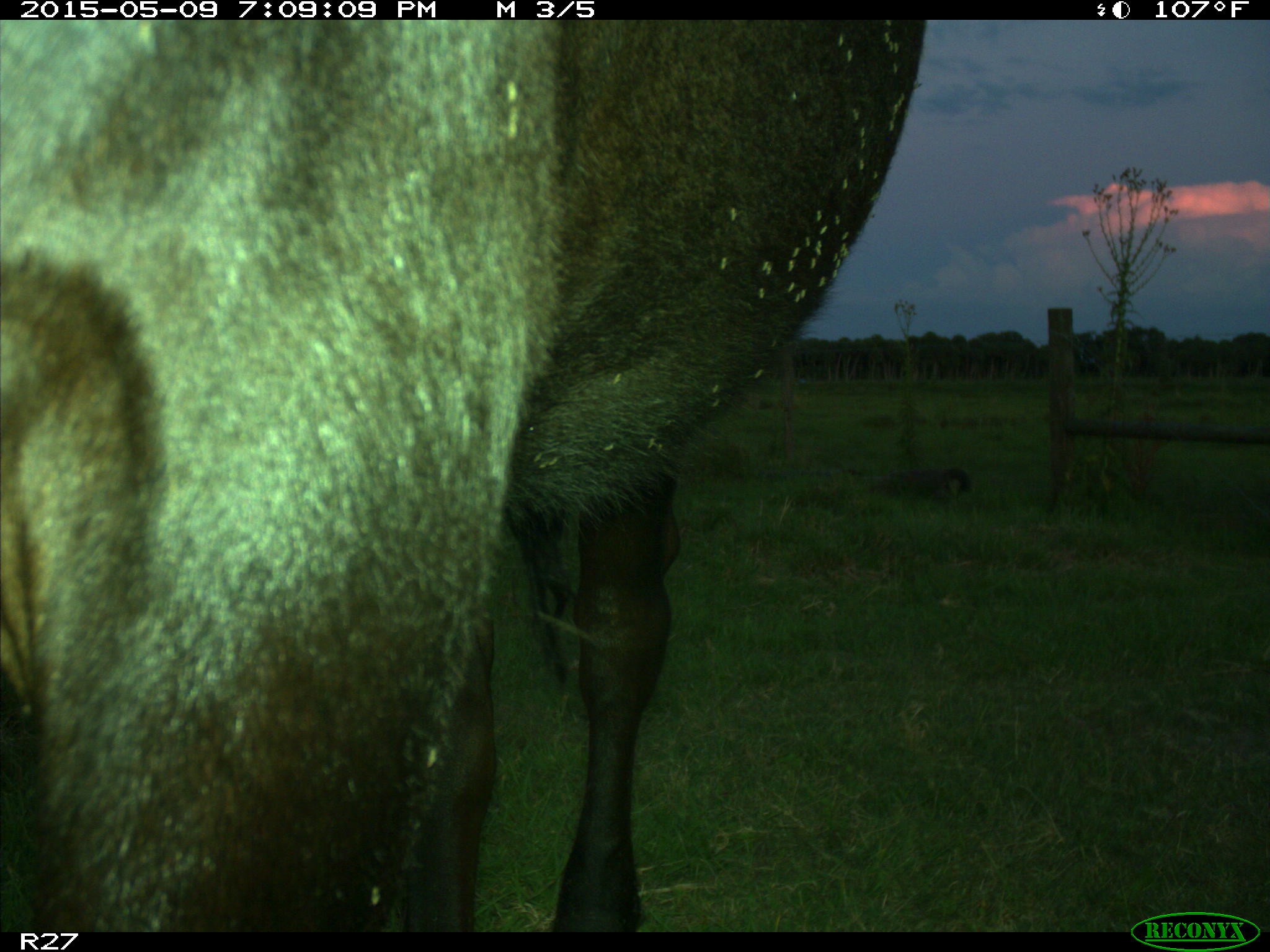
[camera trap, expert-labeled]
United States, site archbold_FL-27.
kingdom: Animalia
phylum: Chordata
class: Mammalia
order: Artiodactyla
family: Bovidae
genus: Bos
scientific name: Bos taurus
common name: domestic cow